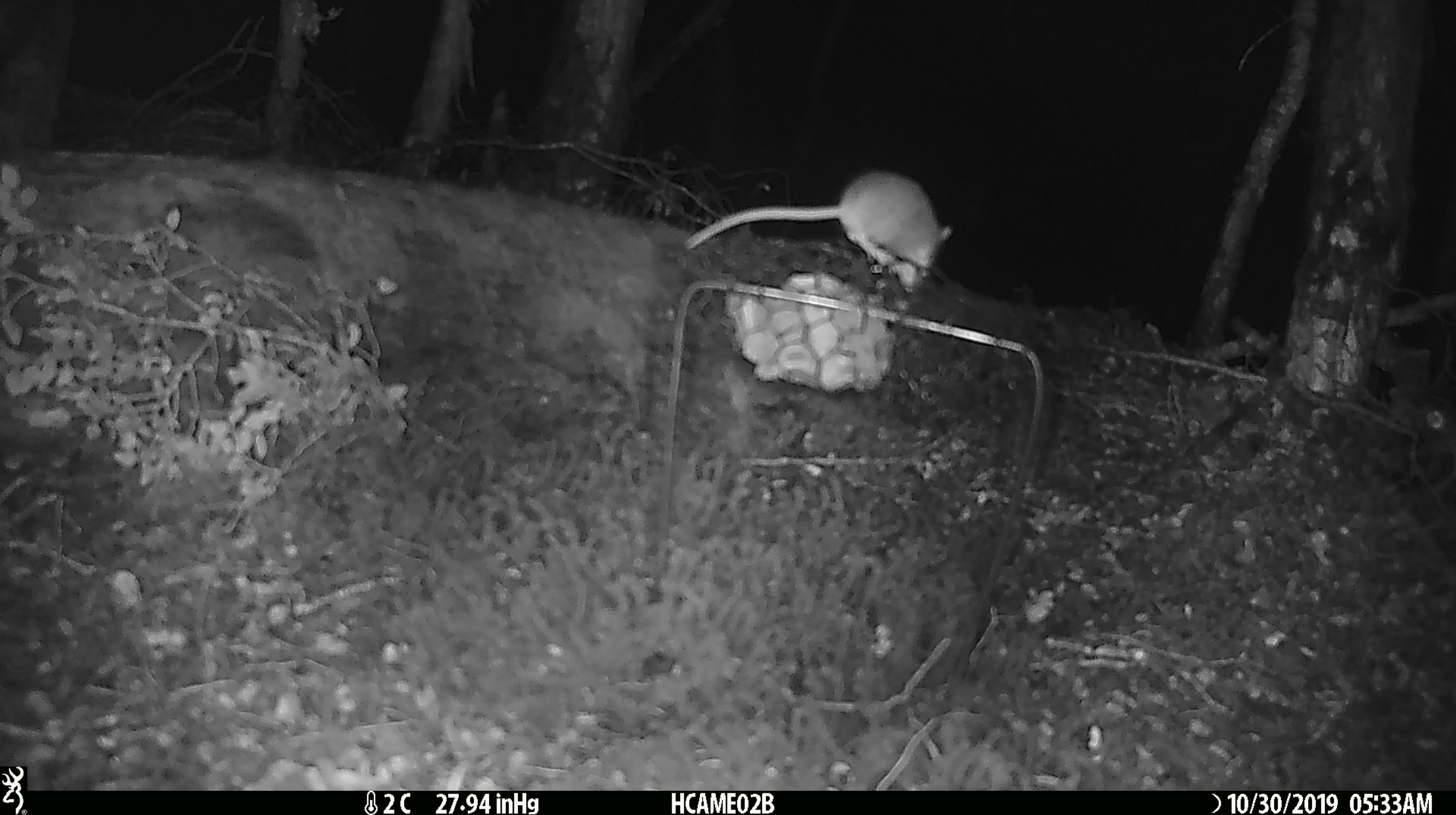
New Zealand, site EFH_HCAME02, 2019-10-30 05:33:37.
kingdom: Animalia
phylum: Chordata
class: Mammalia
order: Rodentia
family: Muridae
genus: Mus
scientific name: Mus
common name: mouse